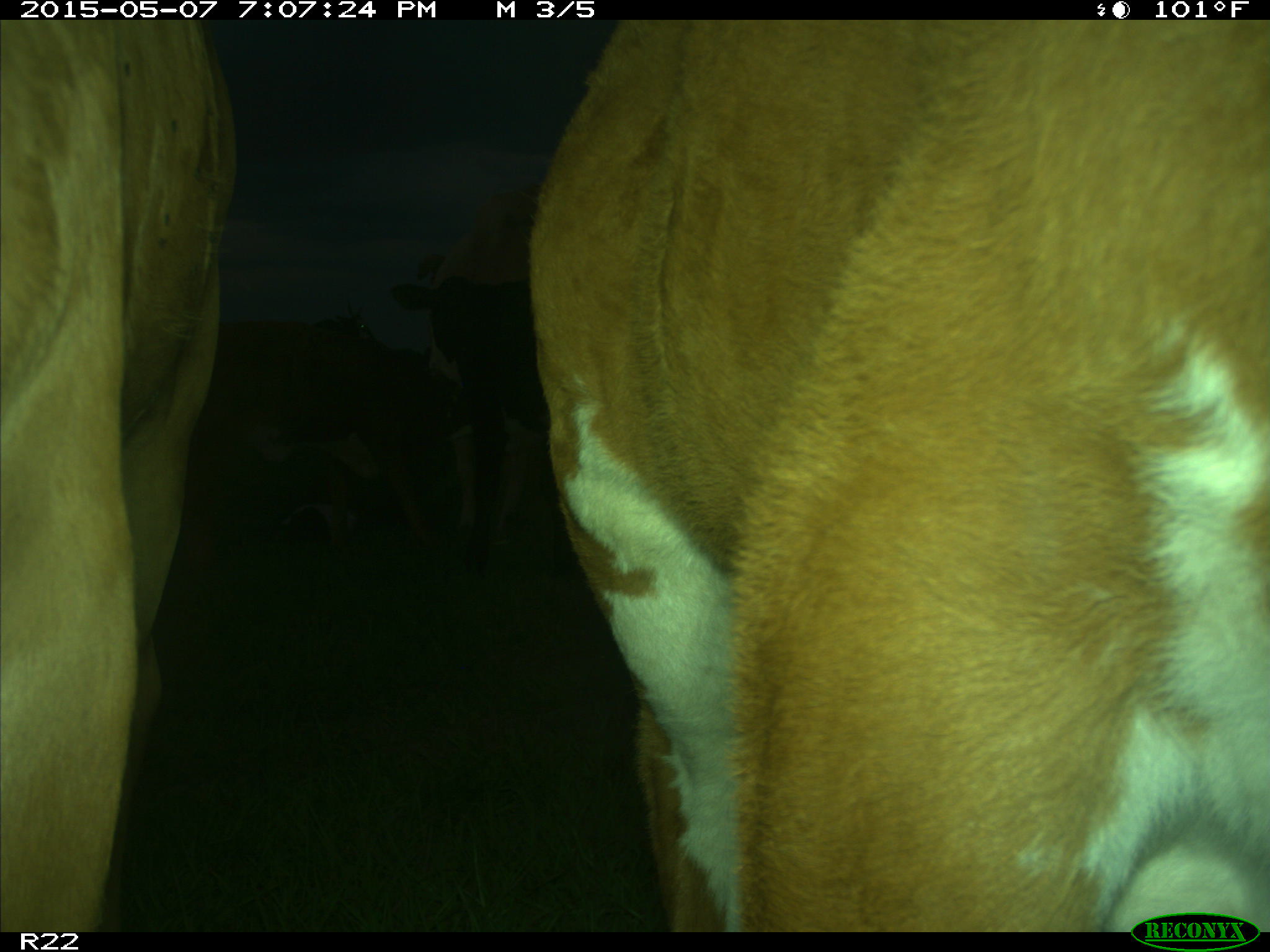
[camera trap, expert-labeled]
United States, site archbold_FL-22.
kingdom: Animalia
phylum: Chordata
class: Mammalia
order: Artiodactyla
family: Bovidae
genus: Bos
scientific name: Bos taurus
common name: domestic cow